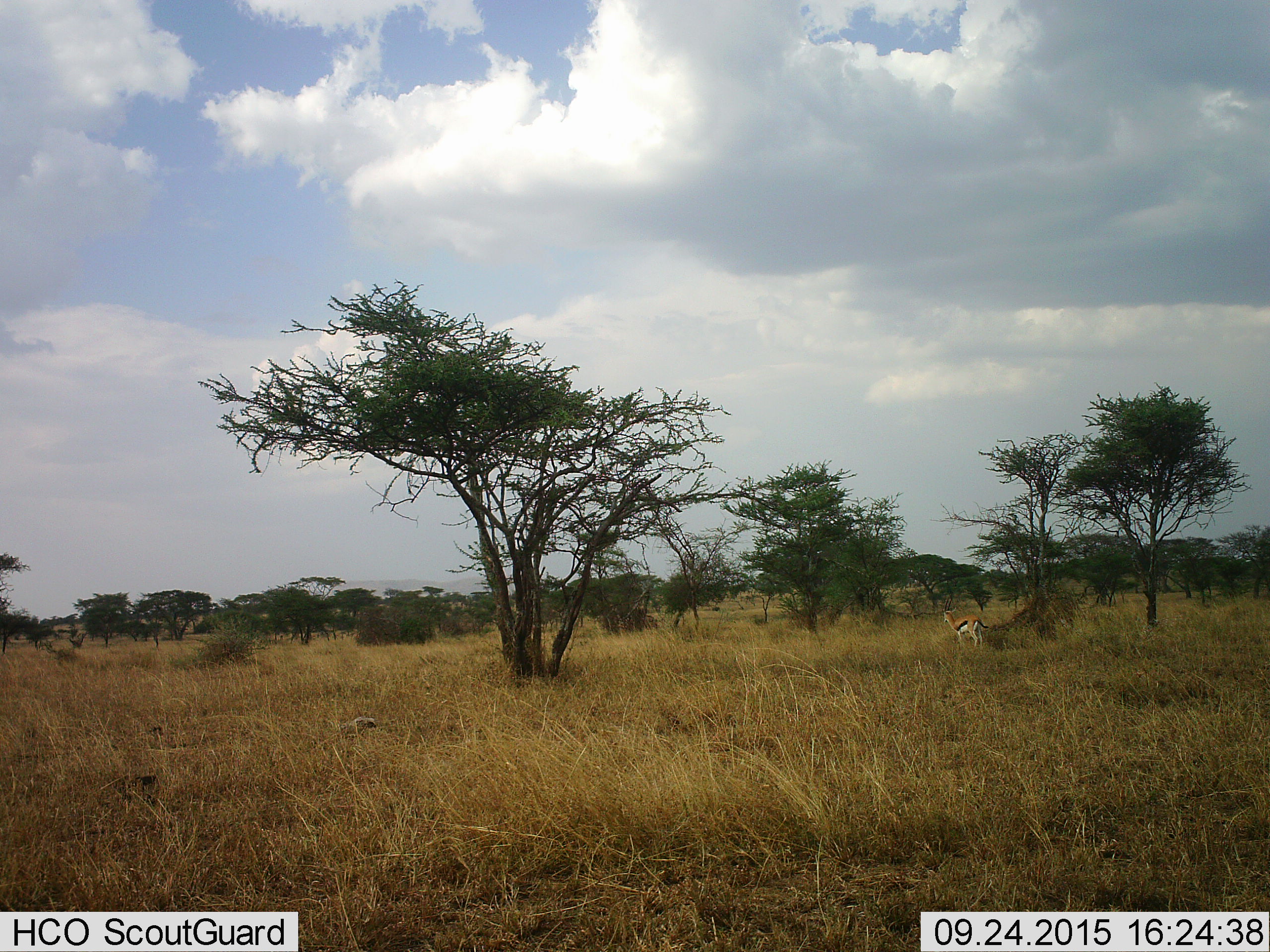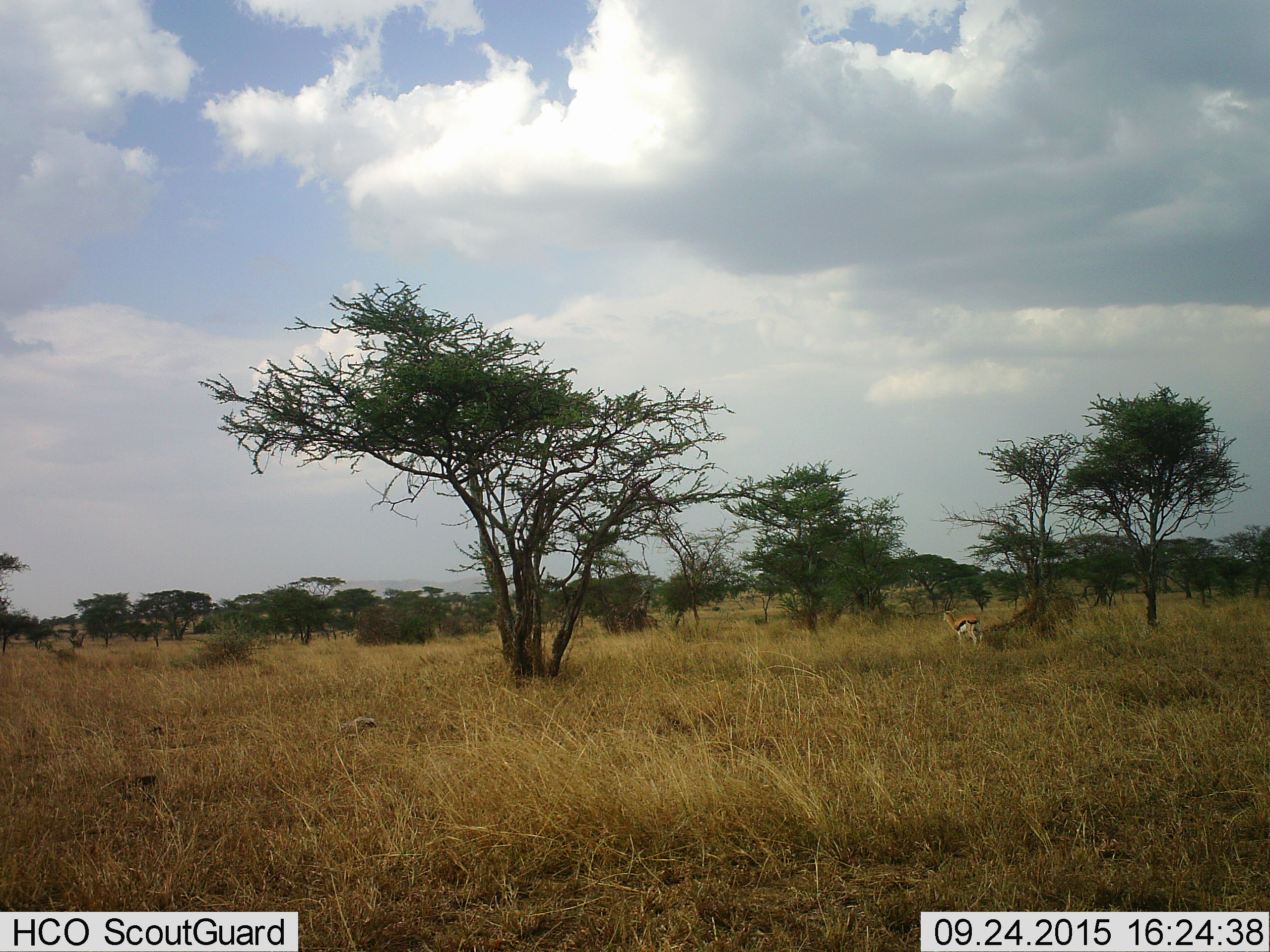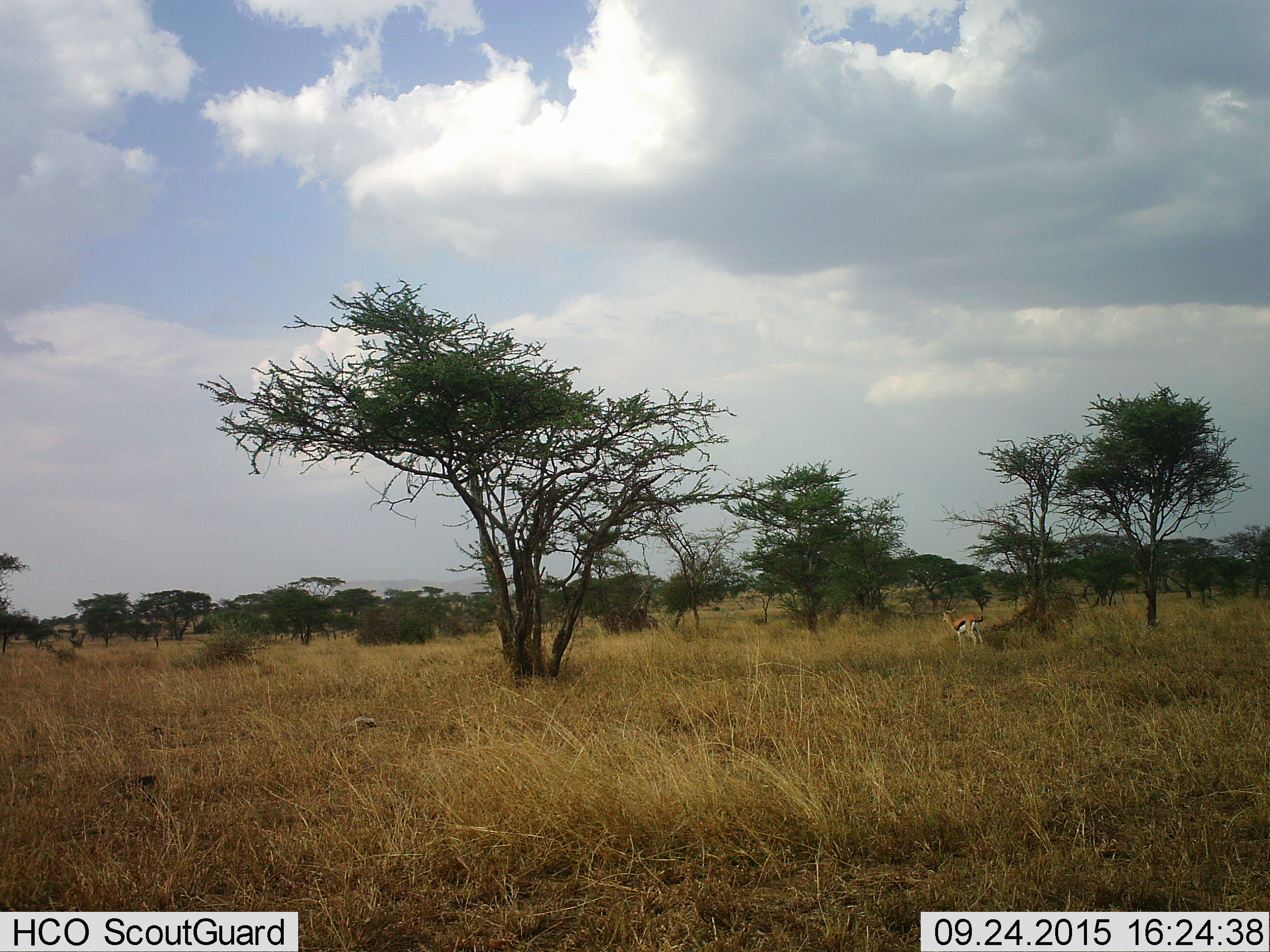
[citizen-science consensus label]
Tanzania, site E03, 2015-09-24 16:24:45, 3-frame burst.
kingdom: Animalia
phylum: Chordata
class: Mammalia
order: Artiodactyla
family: Bovidae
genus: Eudorcas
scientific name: Eudorcas thomsonii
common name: thomson's gazelle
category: gazellethomsons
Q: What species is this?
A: Gazellethomsons (thomson's gazelle) (Eudorcas thomsonii).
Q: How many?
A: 1.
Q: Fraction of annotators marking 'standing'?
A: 93%.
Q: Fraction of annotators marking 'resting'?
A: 0%.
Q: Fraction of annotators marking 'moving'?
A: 7%.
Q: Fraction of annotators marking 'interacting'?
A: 0%.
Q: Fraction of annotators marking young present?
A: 0%.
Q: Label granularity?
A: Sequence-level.